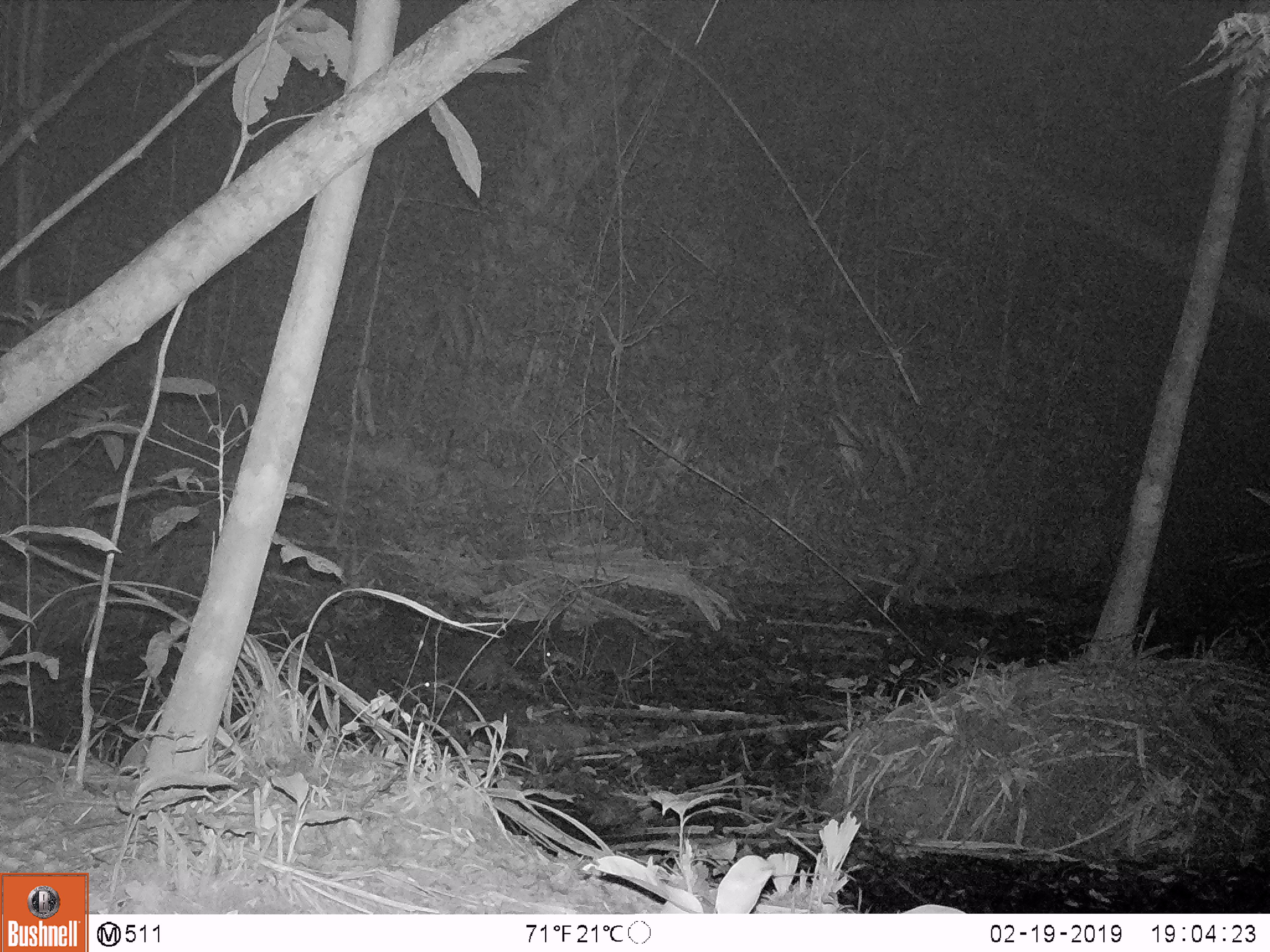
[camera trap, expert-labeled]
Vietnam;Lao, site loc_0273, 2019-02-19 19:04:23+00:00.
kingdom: Animalia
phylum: Chordata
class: Mammalia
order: Carnivora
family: Mustelidae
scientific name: Lutrinae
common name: otter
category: unidentified otter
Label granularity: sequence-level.